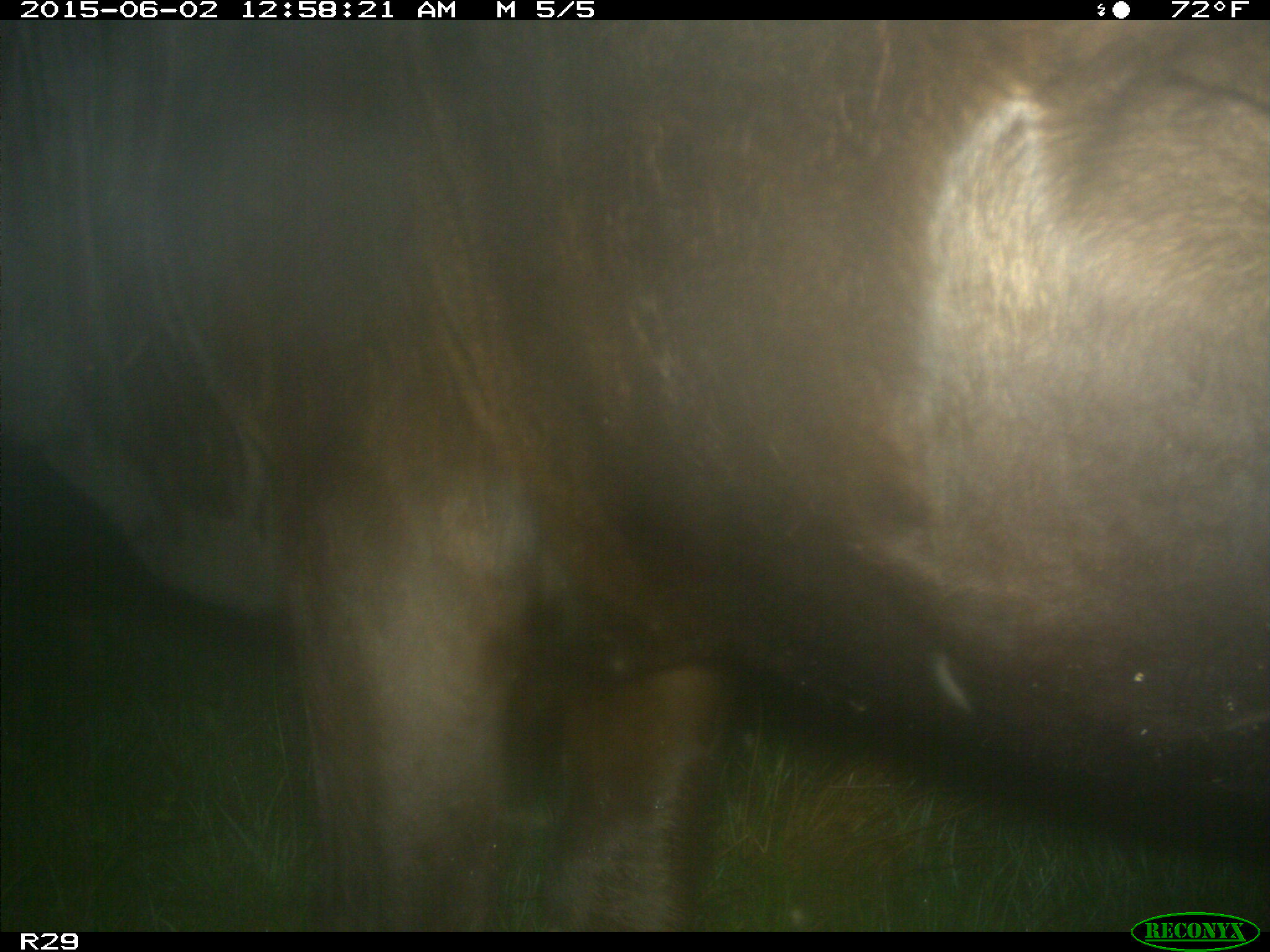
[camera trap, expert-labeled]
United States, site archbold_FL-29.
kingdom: Animalia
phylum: Chordata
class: Mammalia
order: Artiodactyla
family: Bovidae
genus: Bos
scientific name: Bos taurus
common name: domestic cow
Bos taurus (domestic cow).